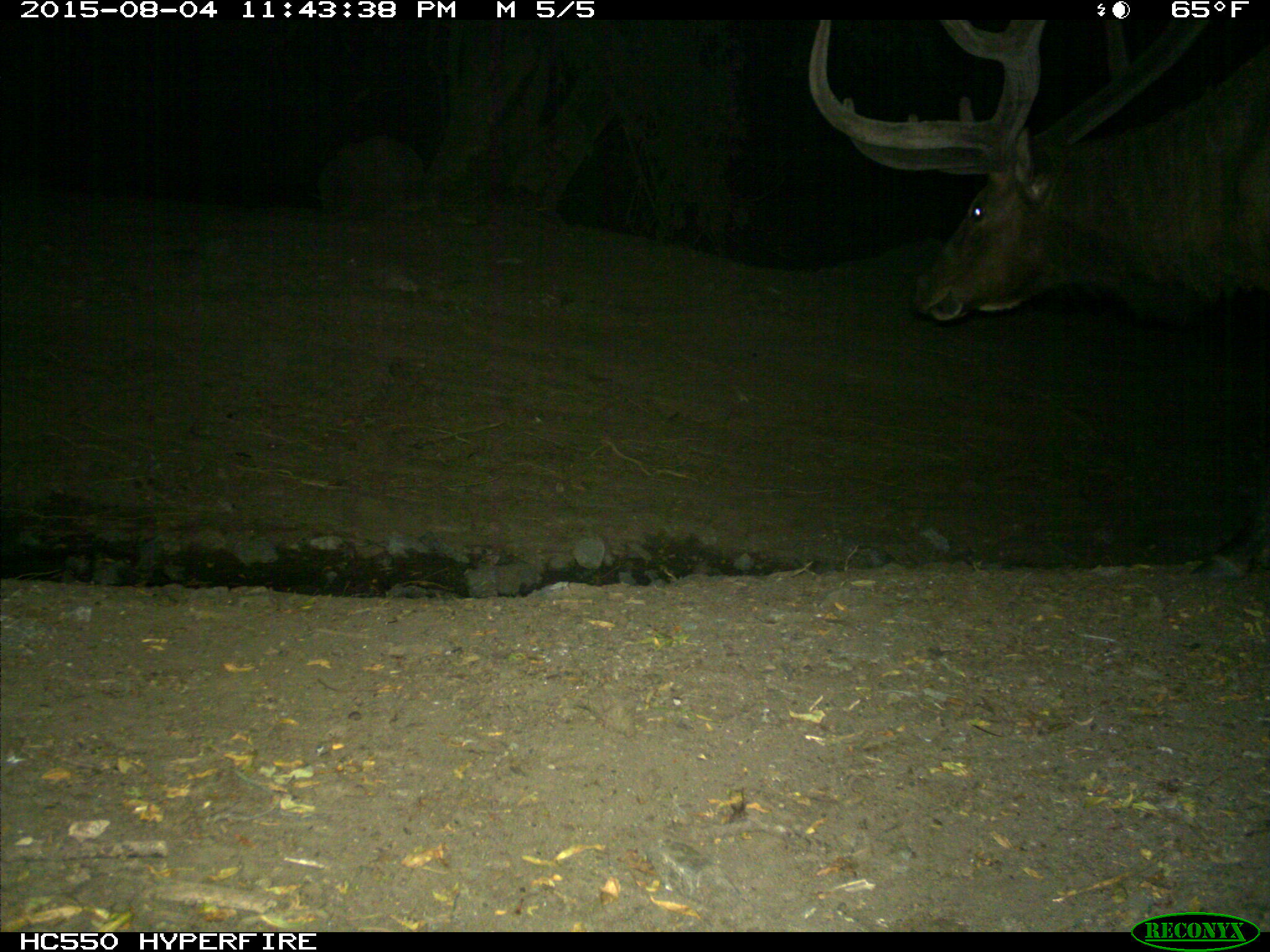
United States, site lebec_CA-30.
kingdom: Animalia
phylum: Chordata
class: Mammalia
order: Artiodactyla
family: Cervidae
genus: Cervus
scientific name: Cervus canadensis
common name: elk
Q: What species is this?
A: Cervus canadensis (elk).